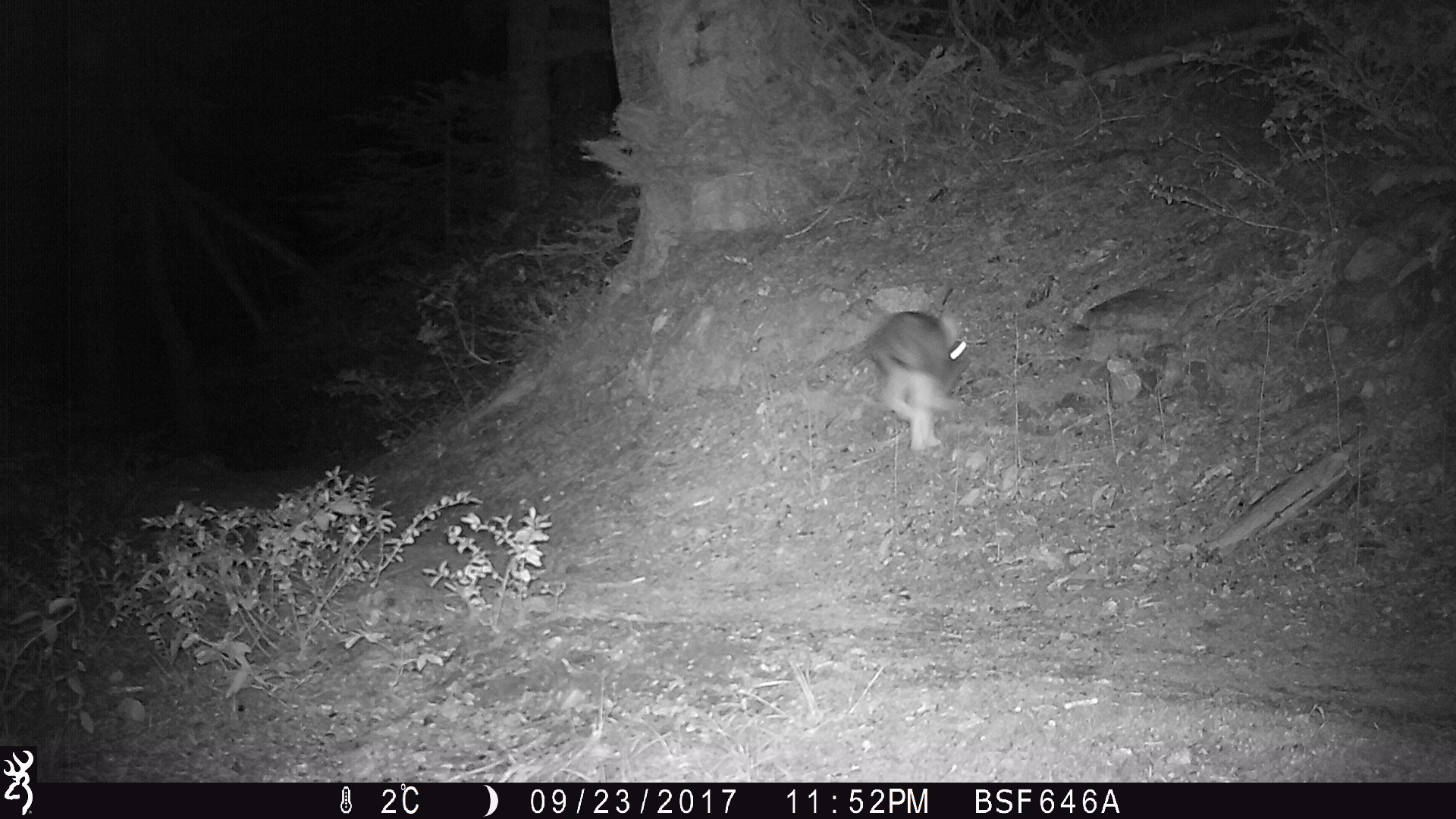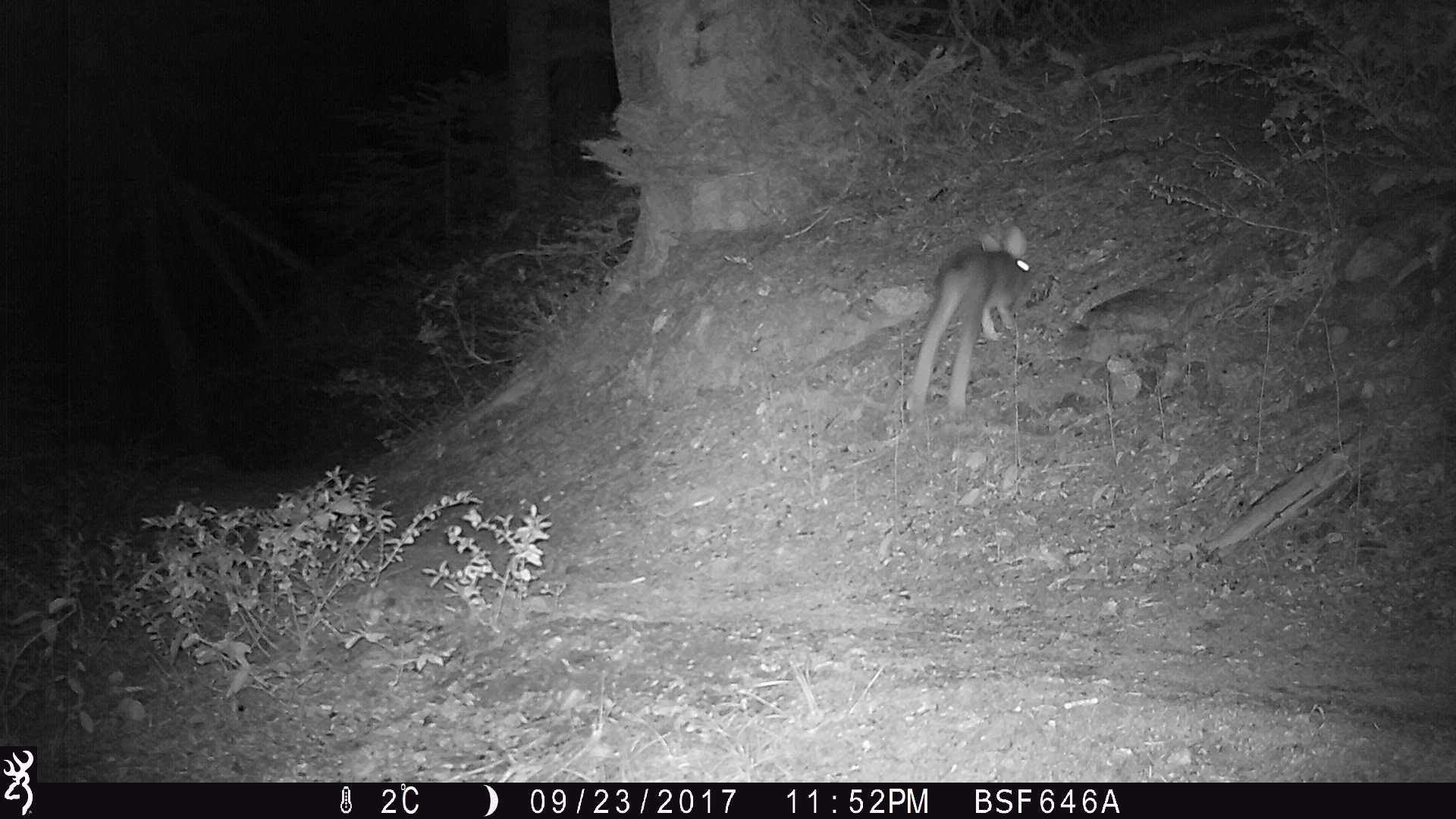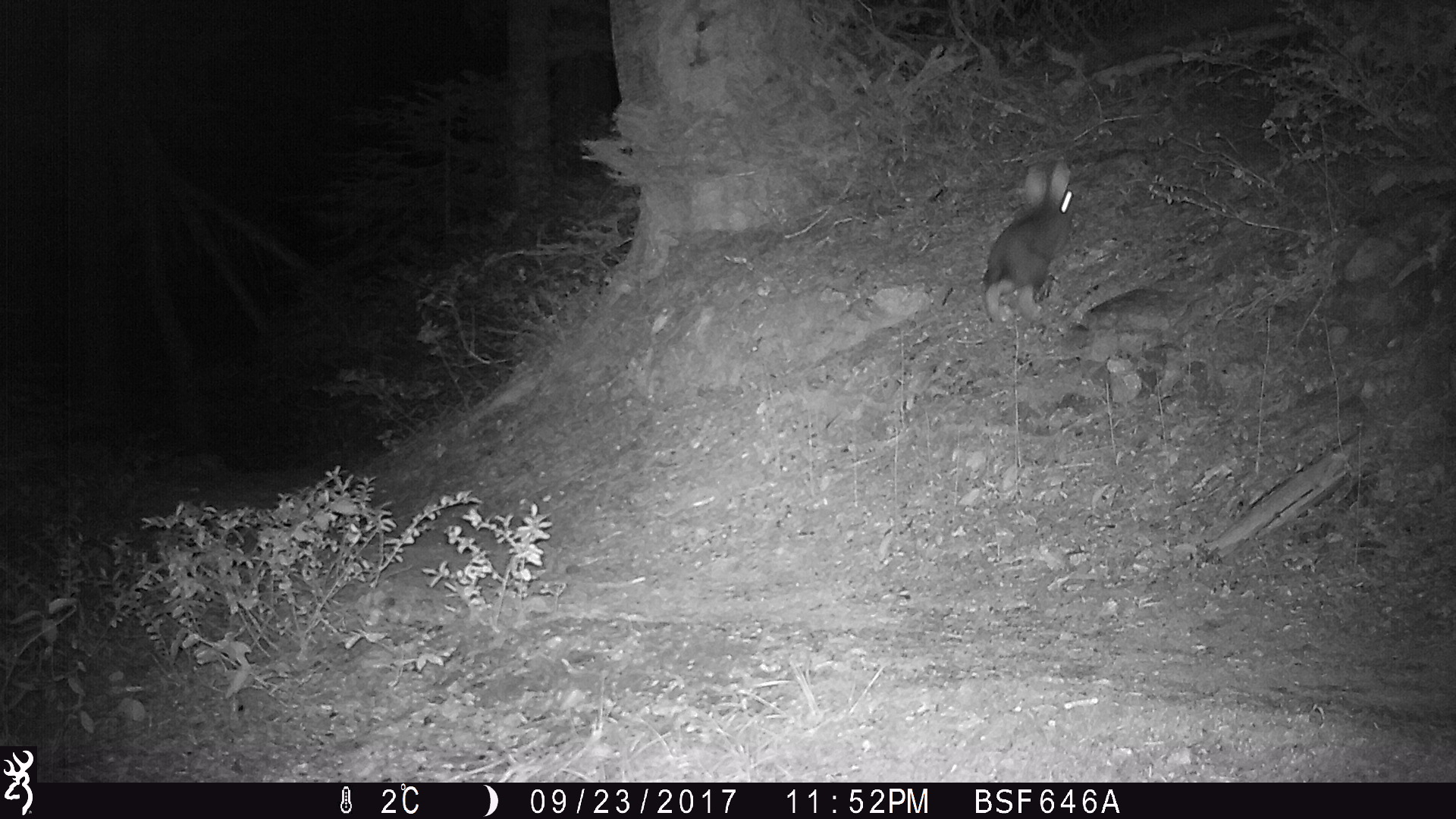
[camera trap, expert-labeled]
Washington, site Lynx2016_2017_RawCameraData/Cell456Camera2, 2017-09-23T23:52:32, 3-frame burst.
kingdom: Animalia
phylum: Chordata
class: Mammalia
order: Lagomorpha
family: Leporidae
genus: Lepus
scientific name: Lepus americanus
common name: snowshoe hare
Lepus americanus (snowshoe hare). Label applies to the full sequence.